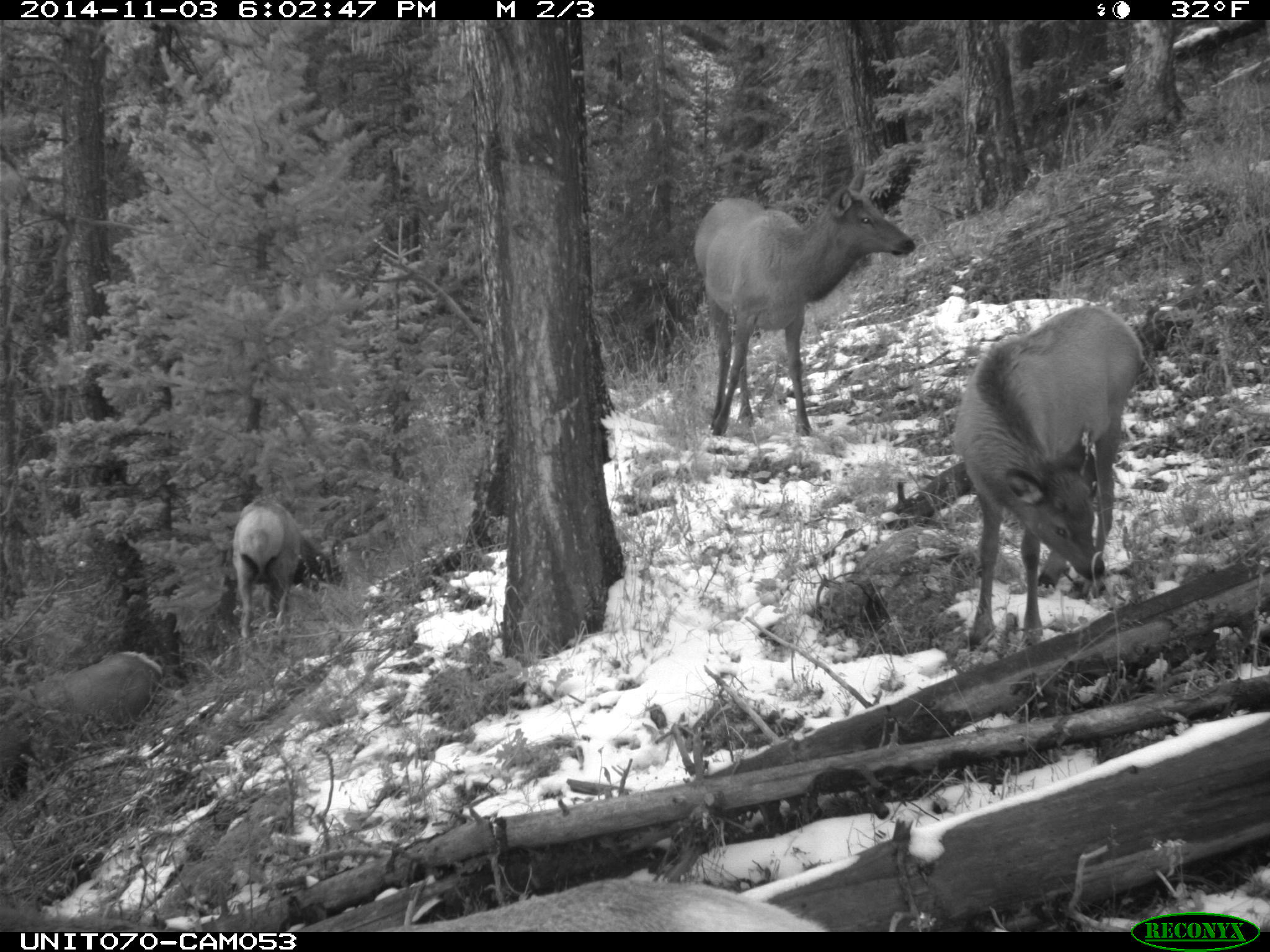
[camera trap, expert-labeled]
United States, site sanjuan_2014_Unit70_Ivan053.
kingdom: Animalia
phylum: Chordata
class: Mammalia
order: Artiodactyla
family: Cervidae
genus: Cervus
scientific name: Cervus elaphus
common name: red deer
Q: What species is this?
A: Cervus elaphus (red deer).